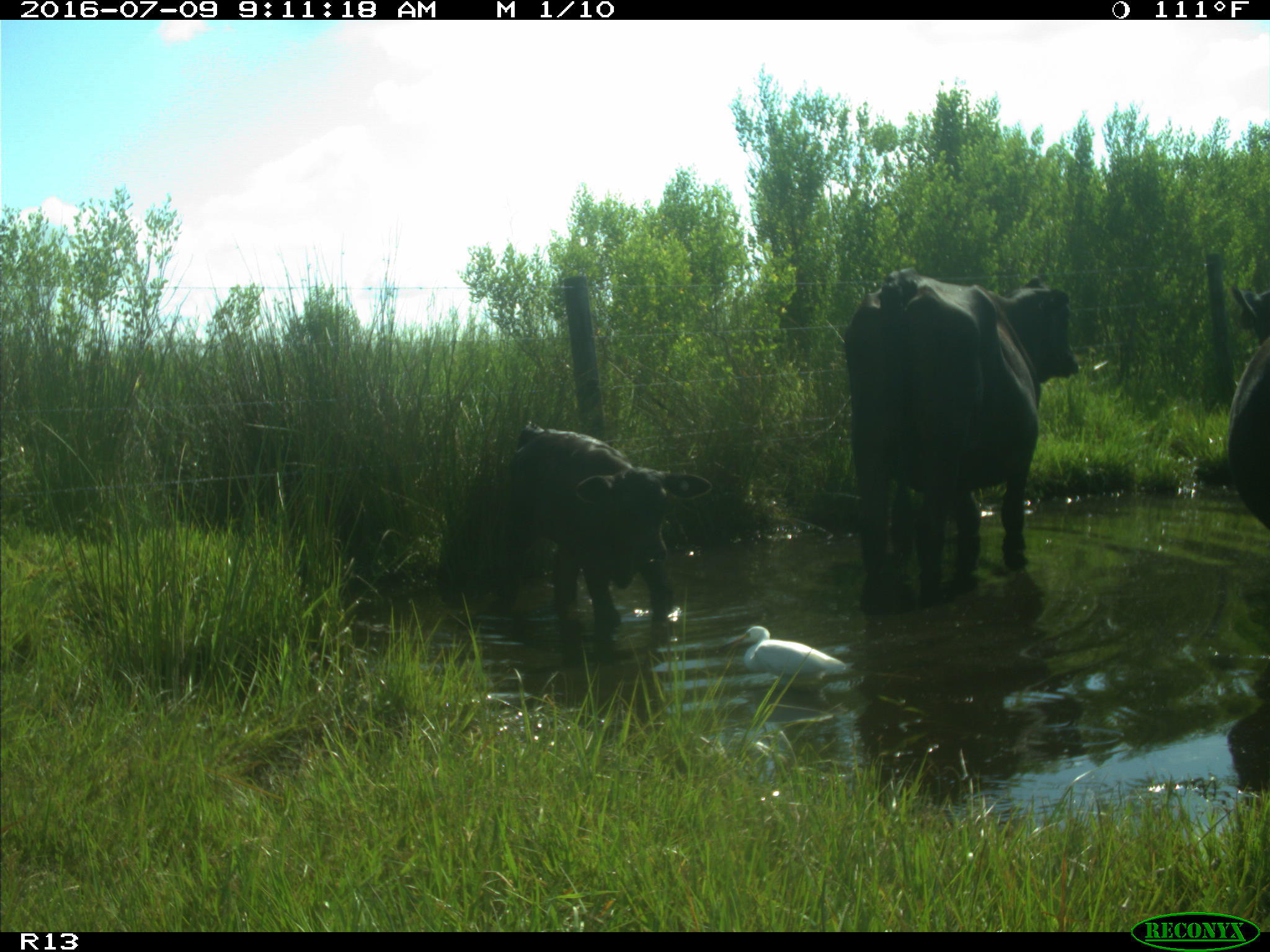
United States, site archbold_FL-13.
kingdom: Animalia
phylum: Chordata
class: Mammalia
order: Artiodactyla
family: Bovidae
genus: Bos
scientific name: Bos taurus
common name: domestic cow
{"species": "Bos taurus (domestic cow)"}